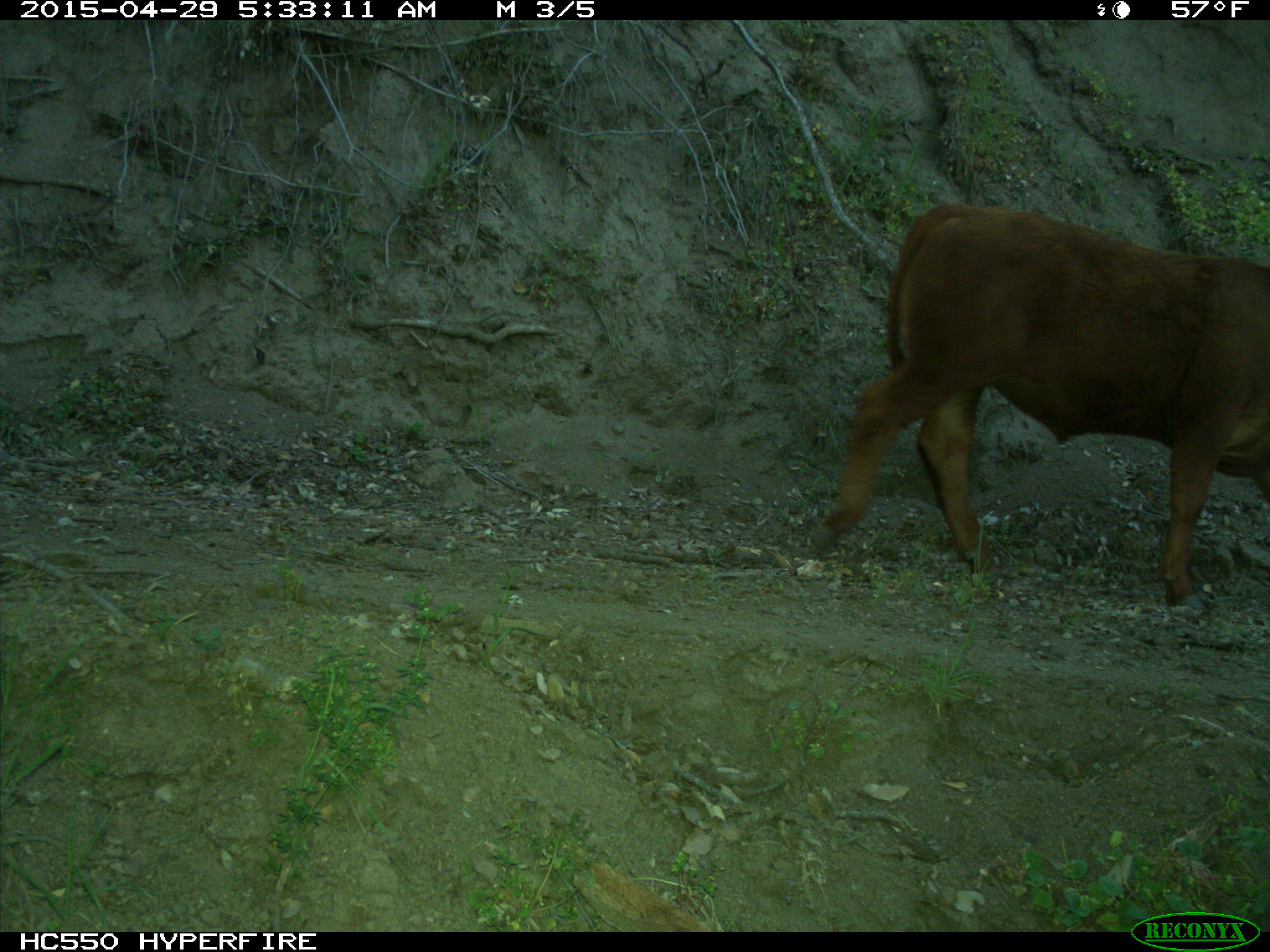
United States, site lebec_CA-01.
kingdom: Animalia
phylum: Chordata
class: Mammalia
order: Artiodactyla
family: Bovidae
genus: Bos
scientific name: Bos taurus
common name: domestic cow